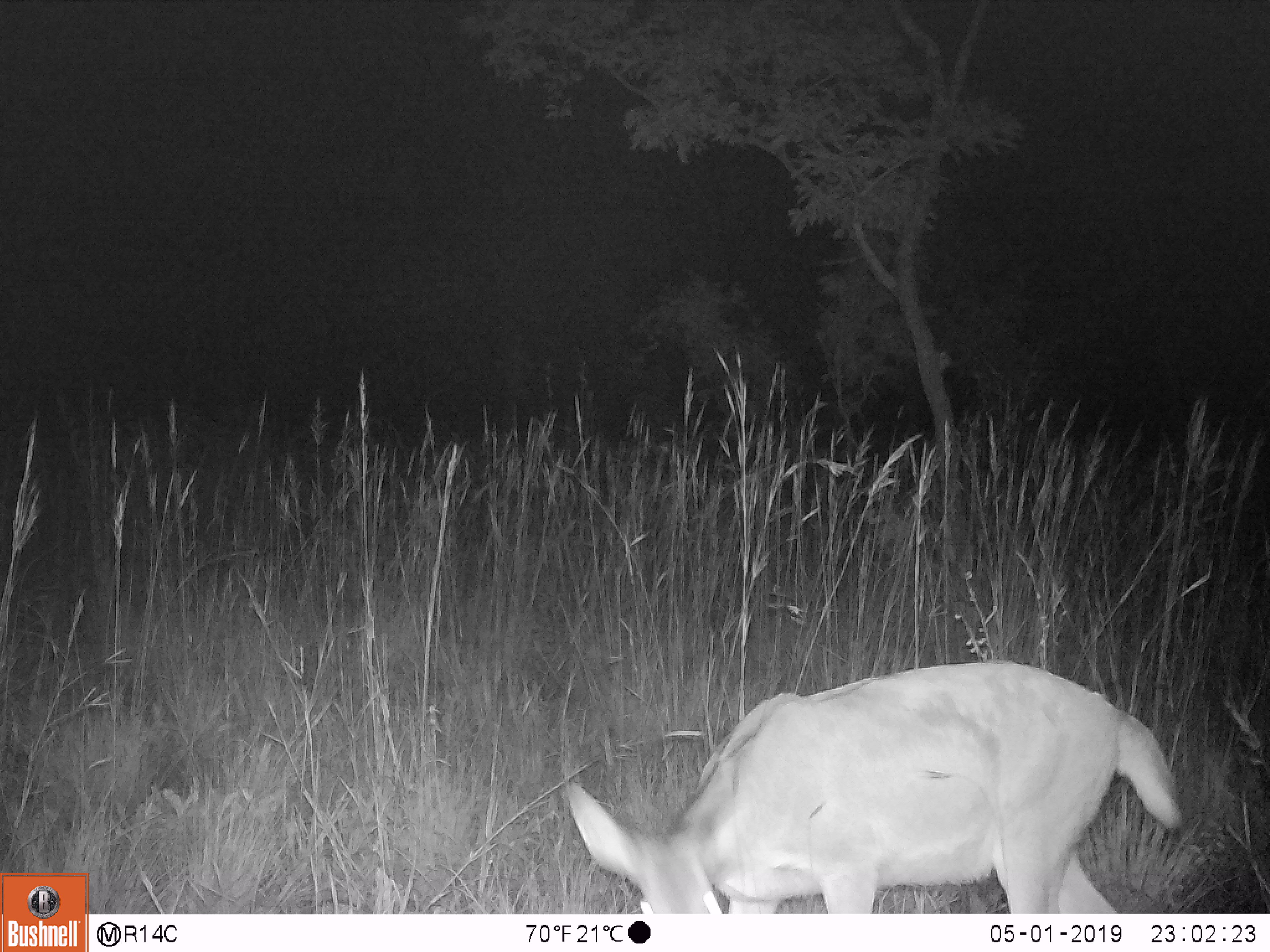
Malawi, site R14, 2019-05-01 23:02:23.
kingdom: Animalia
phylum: Chordata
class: Mammalia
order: Artiodactyla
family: Bovidae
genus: Redunca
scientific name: Redunca arundinum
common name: southern reedbuck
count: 1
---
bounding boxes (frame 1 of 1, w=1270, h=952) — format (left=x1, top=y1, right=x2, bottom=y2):
southern reedbuck: (left=553, top=652, right=1194, bottom=910)